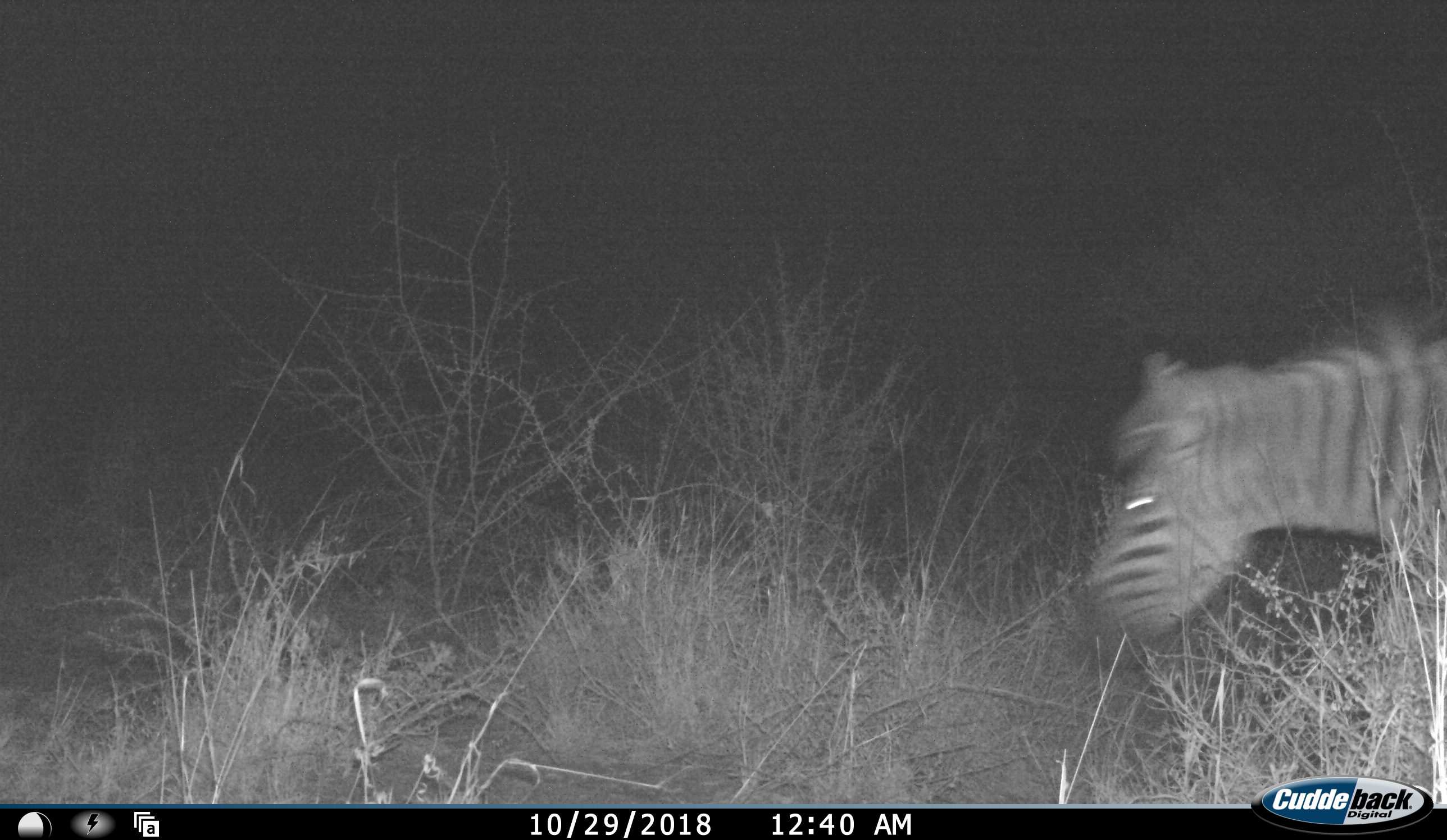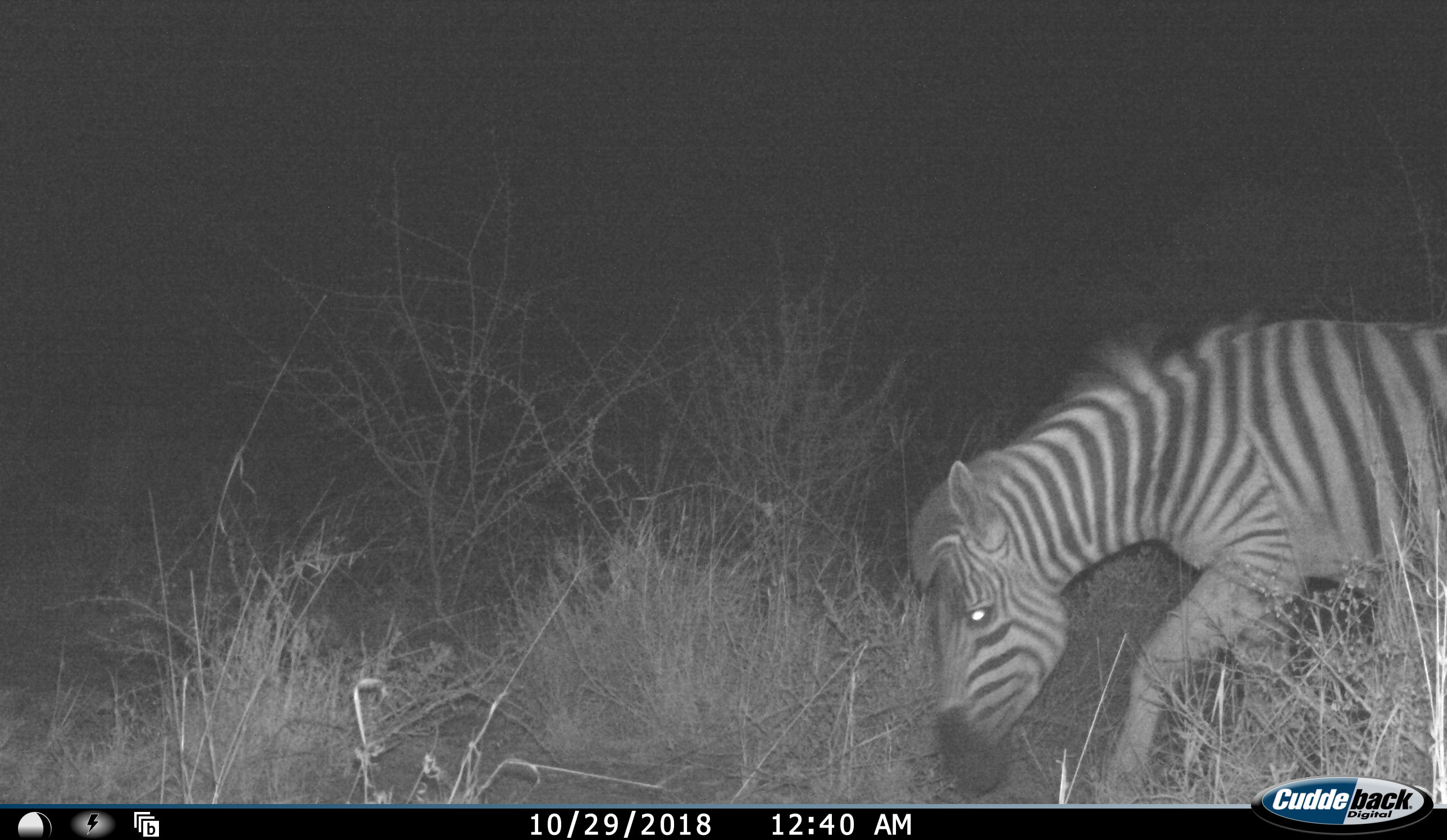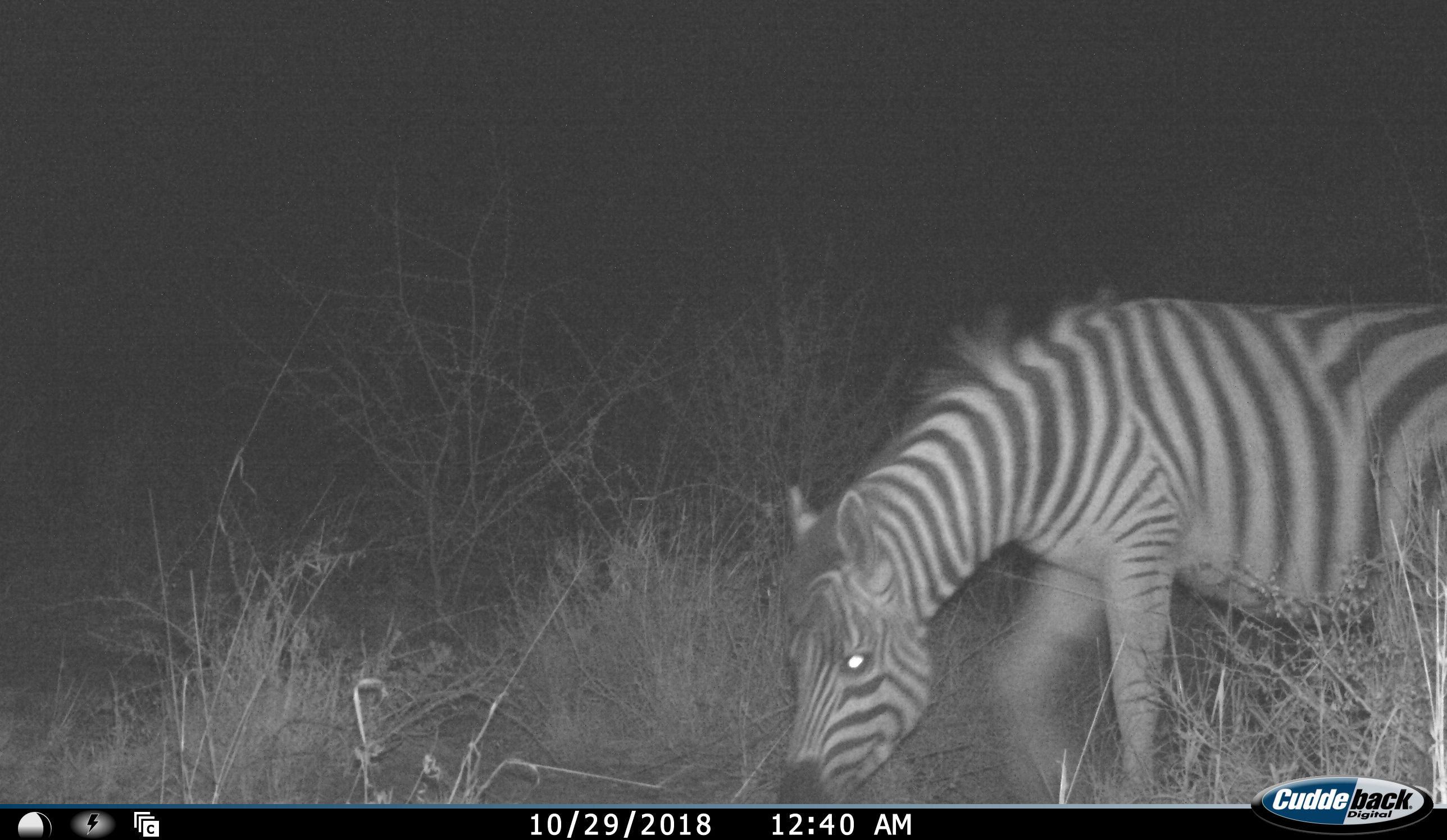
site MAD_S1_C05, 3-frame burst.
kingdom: Animalia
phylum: Chordata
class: Mammalia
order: Perissodactyla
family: Equidae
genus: Equus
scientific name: Equus quagga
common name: plains zebra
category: zebraplains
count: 1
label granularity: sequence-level